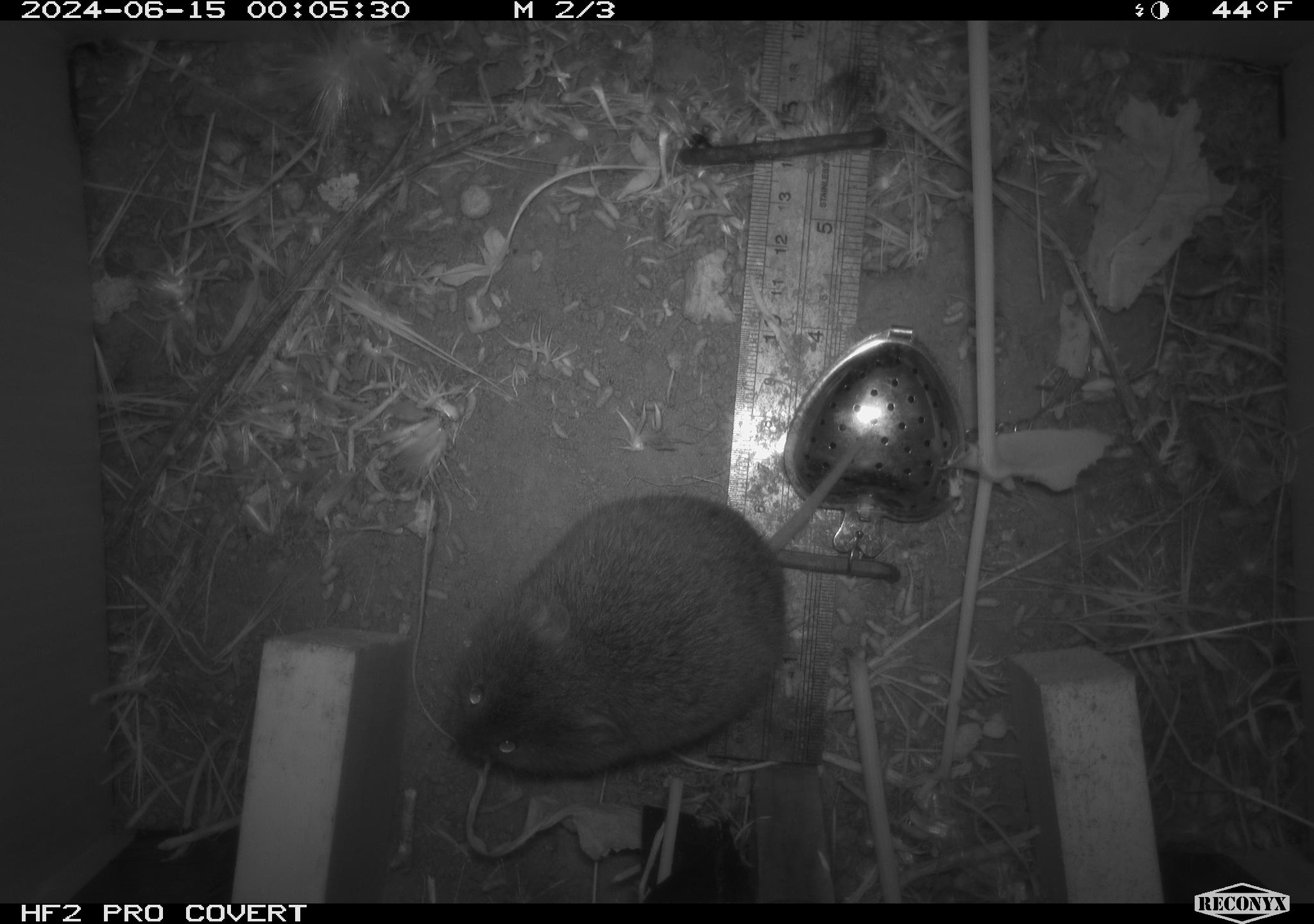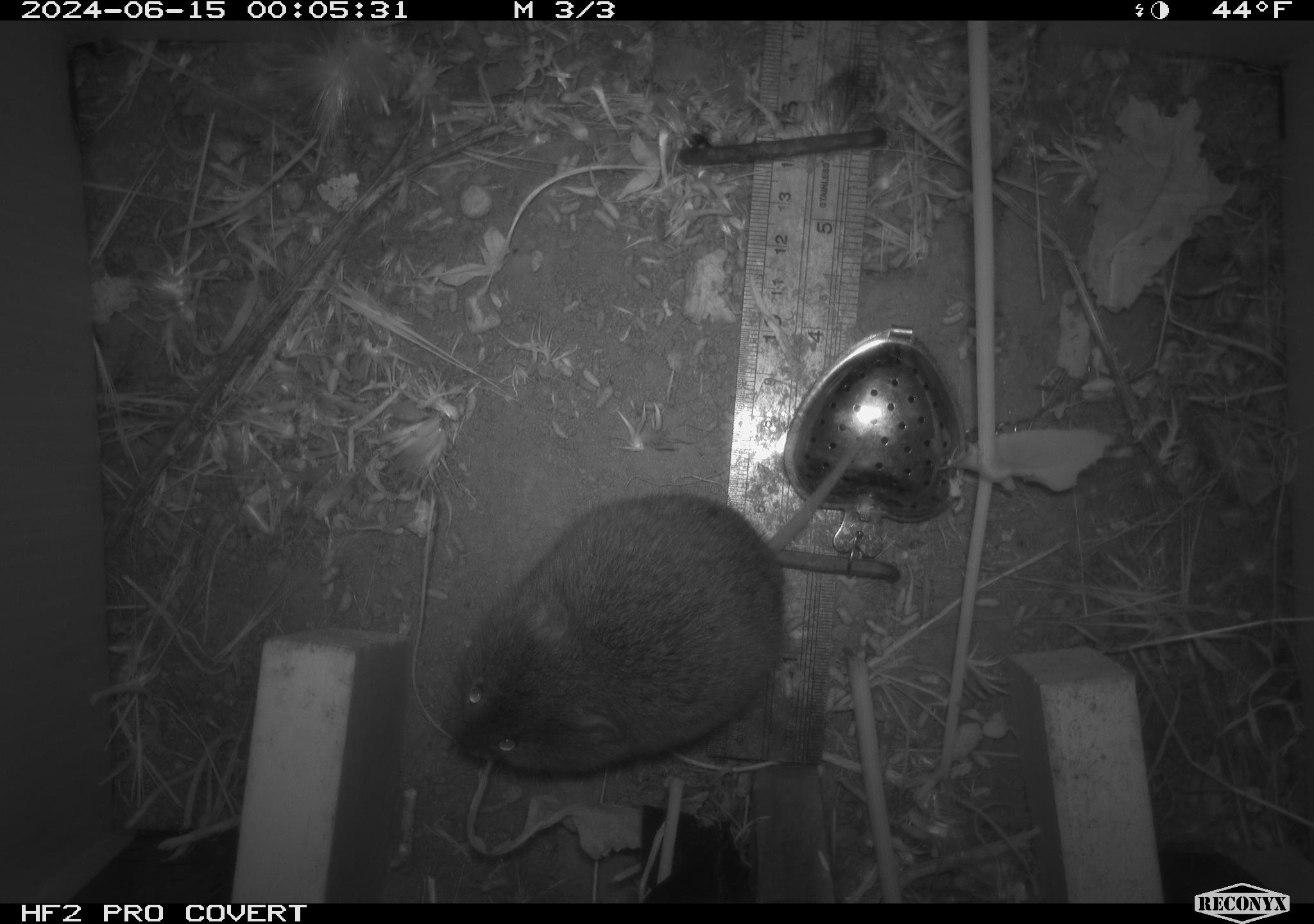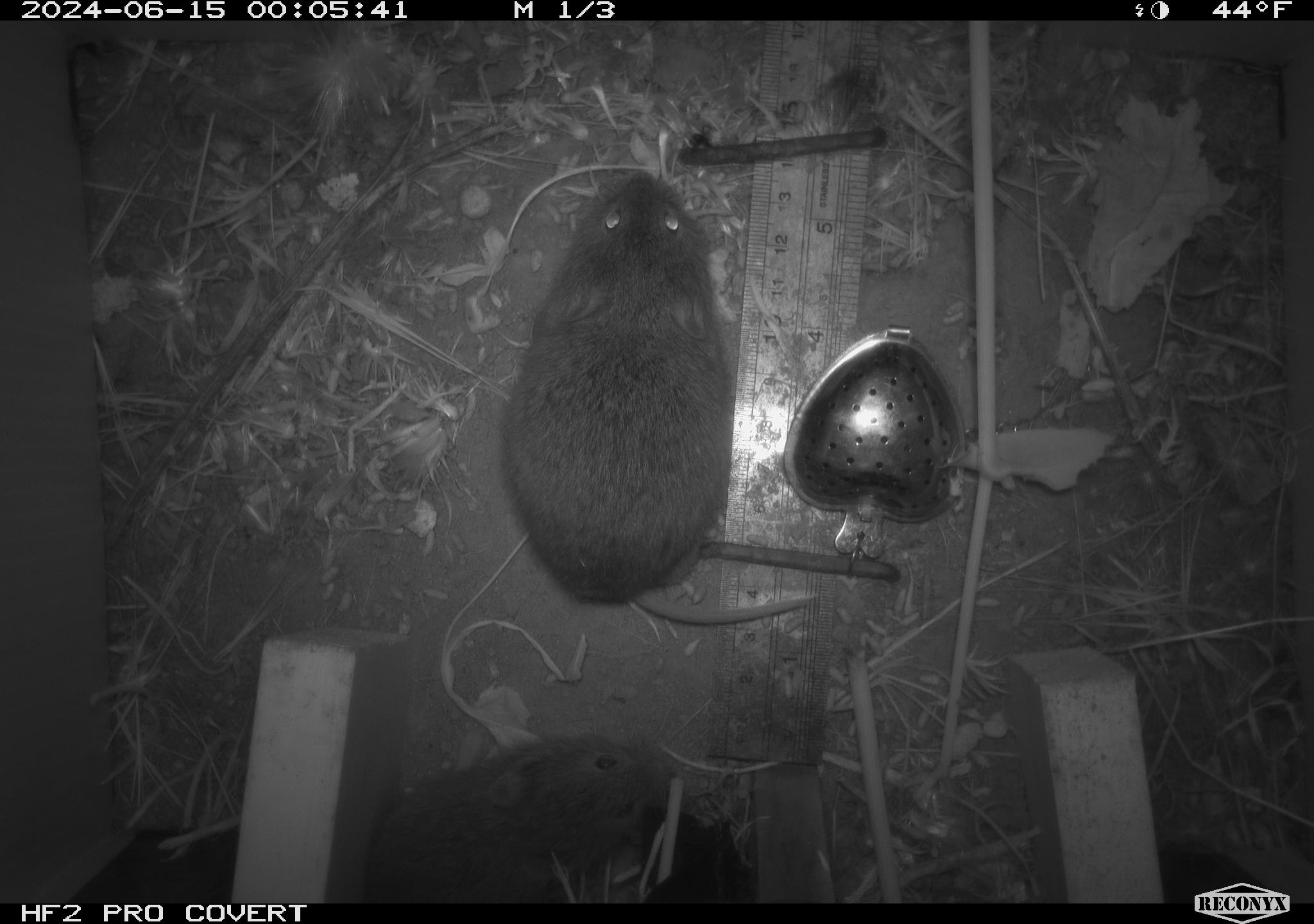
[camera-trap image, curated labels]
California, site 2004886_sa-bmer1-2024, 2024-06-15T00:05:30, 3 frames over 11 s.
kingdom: Animalia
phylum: Chordata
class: Mammalia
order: Rodentia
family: Cricetidae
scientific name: Cricetidae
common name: hamsters, voles, lemmings, and allies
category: cricetidae family